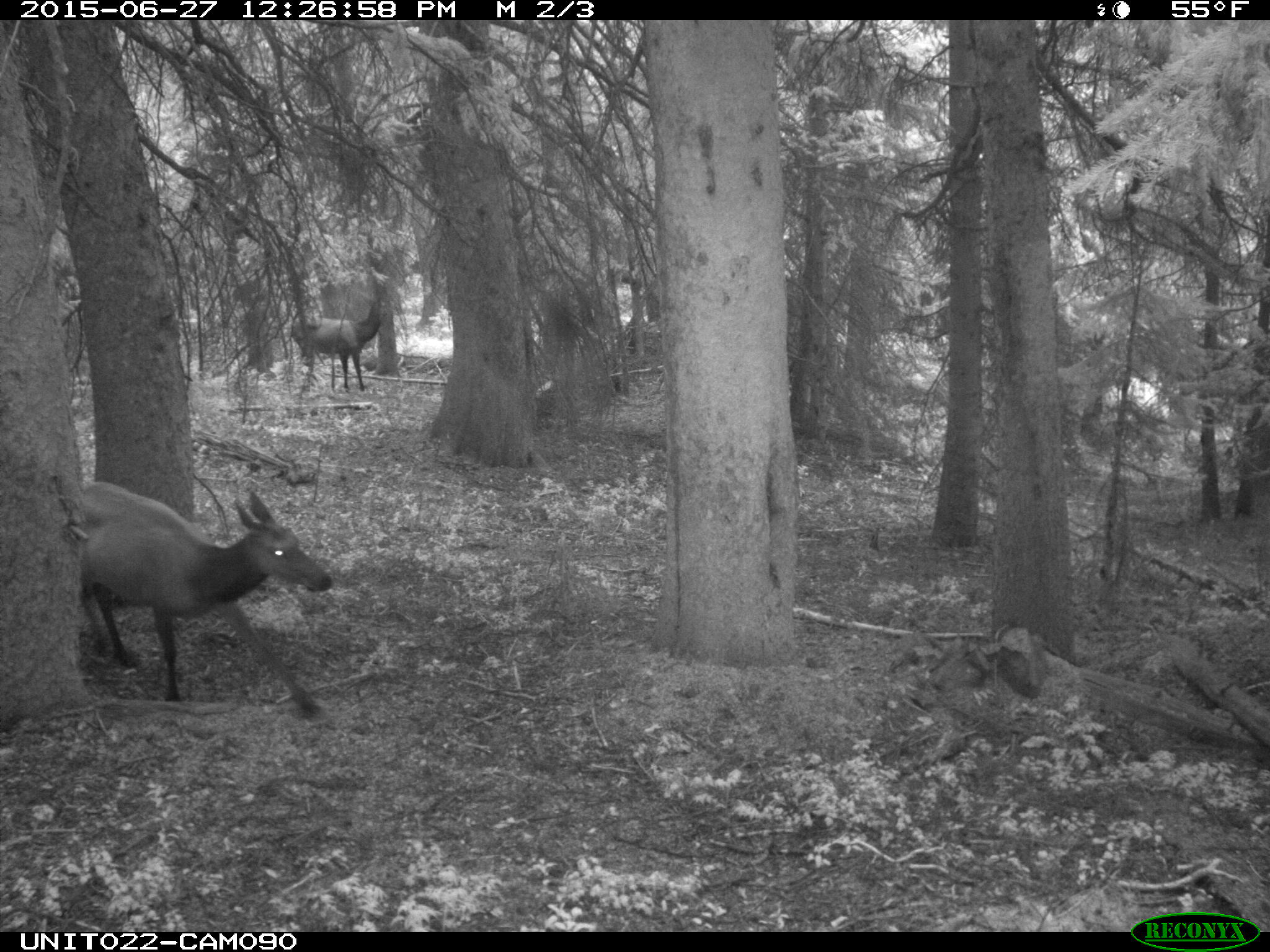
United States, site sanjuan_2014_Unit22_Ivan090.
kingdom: Animalia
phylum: Chordata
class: Mammalia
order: Artiodactyla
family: Cervidae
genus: Cervus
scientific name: Cervus elaphus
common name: red deer